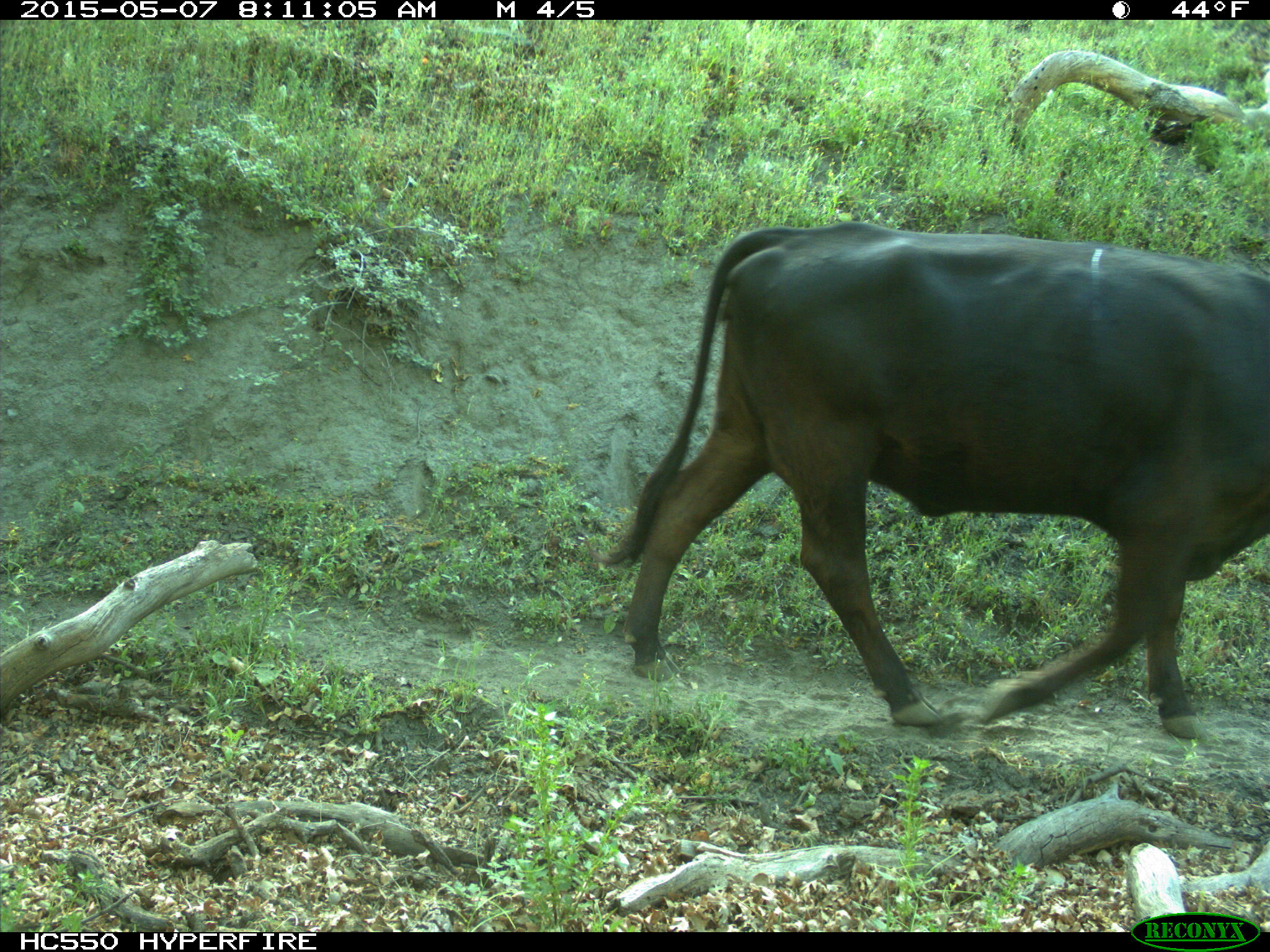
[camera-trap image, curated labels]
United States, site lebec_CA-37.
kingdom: Animalia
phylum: Chordata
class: Mammalia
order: Artiodactyla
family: Bovidae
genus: Bos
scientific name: Bos taurus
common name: domestic cow